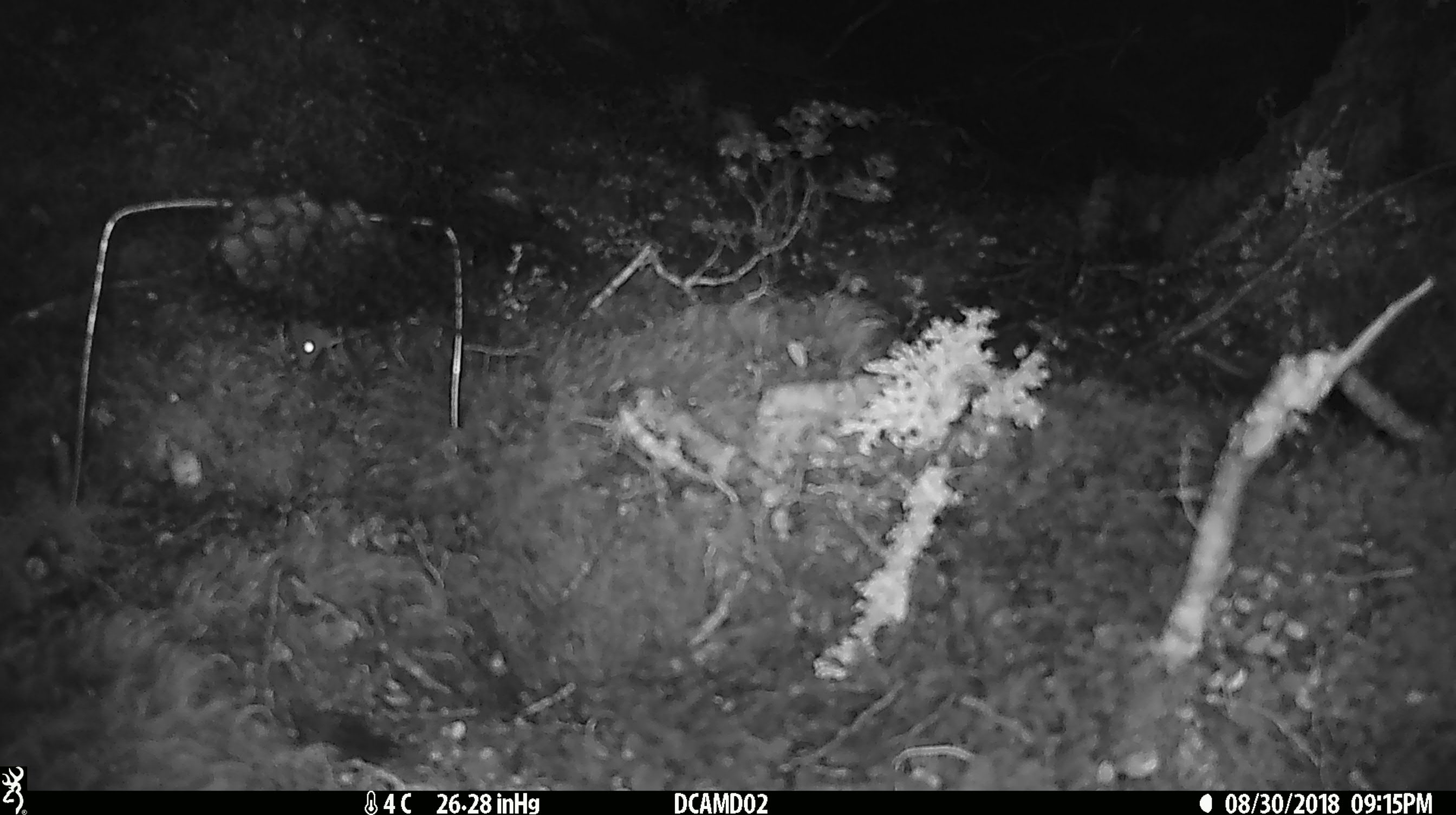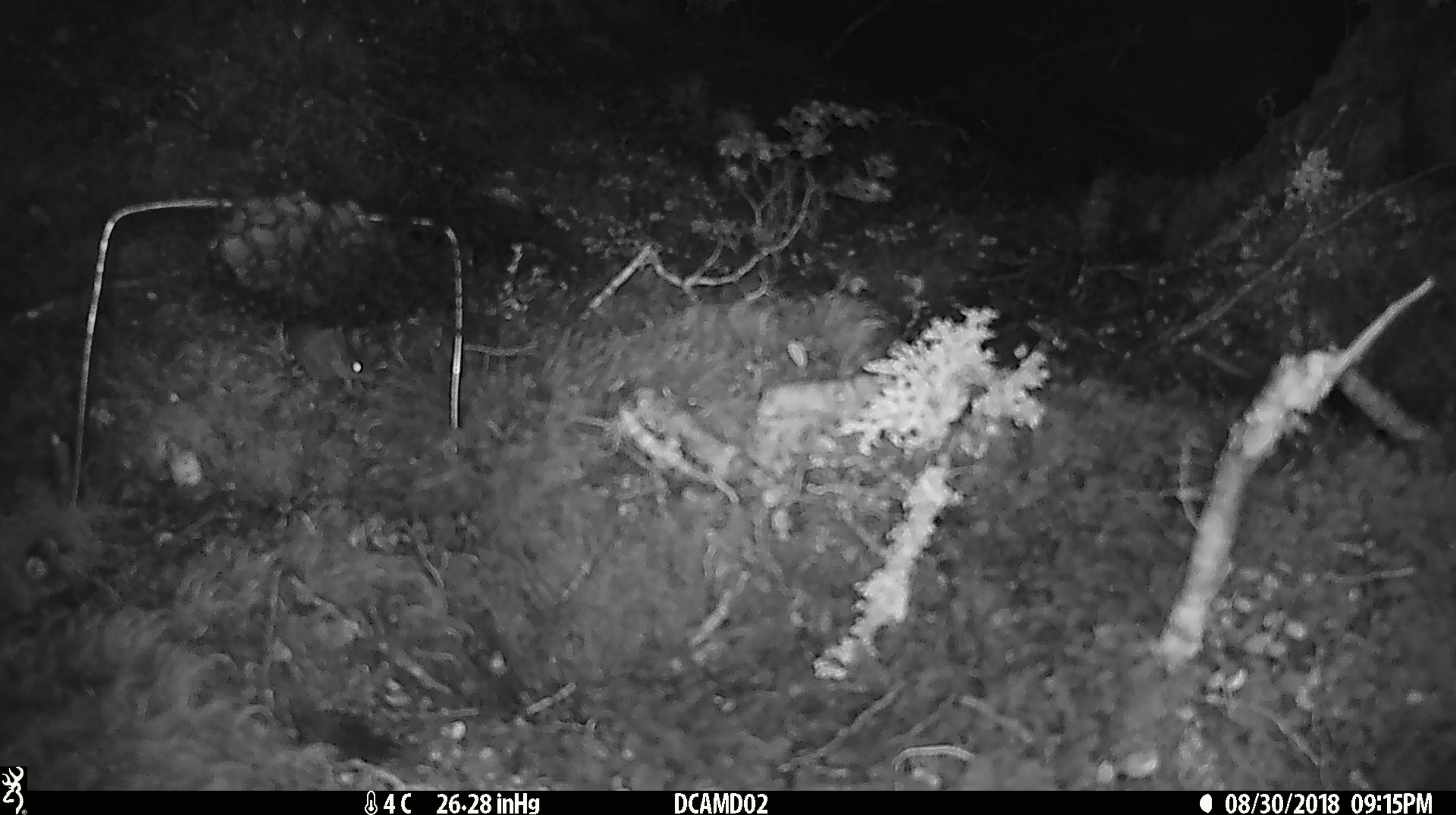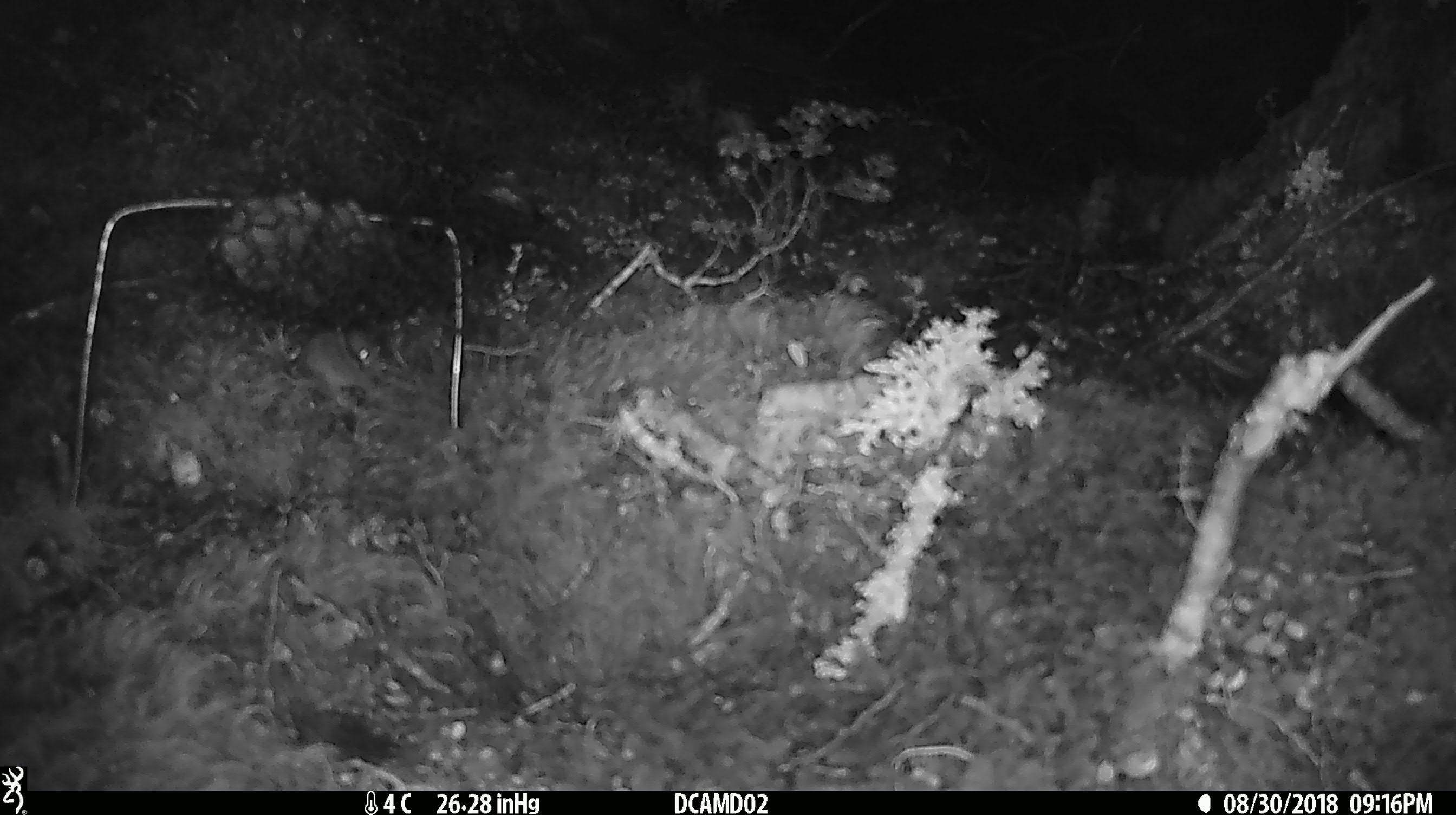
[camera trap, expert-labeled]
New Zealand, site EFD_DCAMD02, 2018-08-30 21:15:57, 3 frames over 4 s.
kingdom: Animalia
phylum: Chordata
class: Mammalia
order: Rodentia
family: Muridae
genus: Mus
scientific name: Mus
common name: mouse